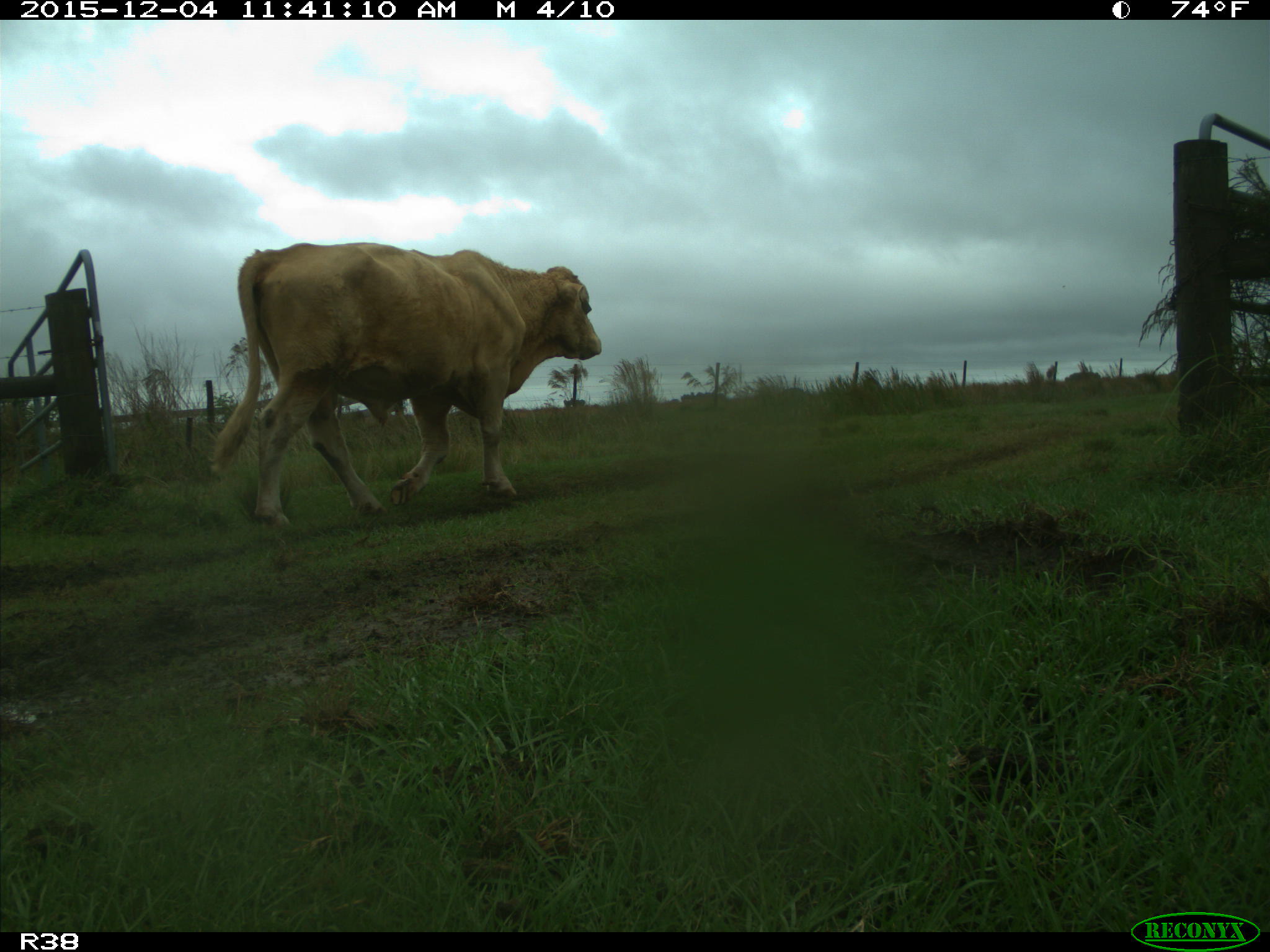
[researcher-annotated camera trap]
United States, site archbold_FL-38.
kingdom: Animalia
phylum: Chordata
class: Mammalia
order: Artiodactyla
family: Bovidae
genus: Bos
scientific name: Bos taurus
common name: domestic cow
Bos taurus (domestic cow).